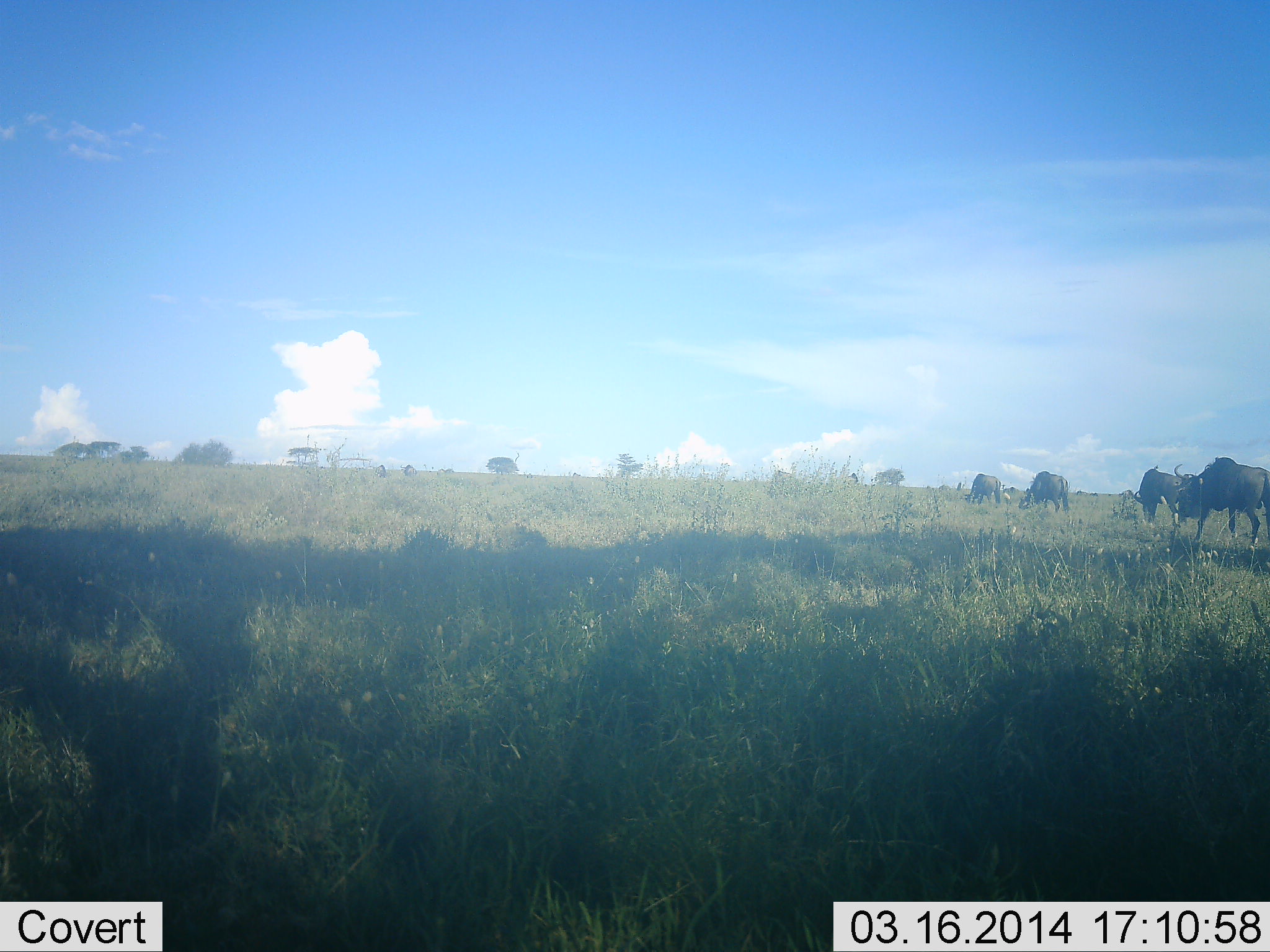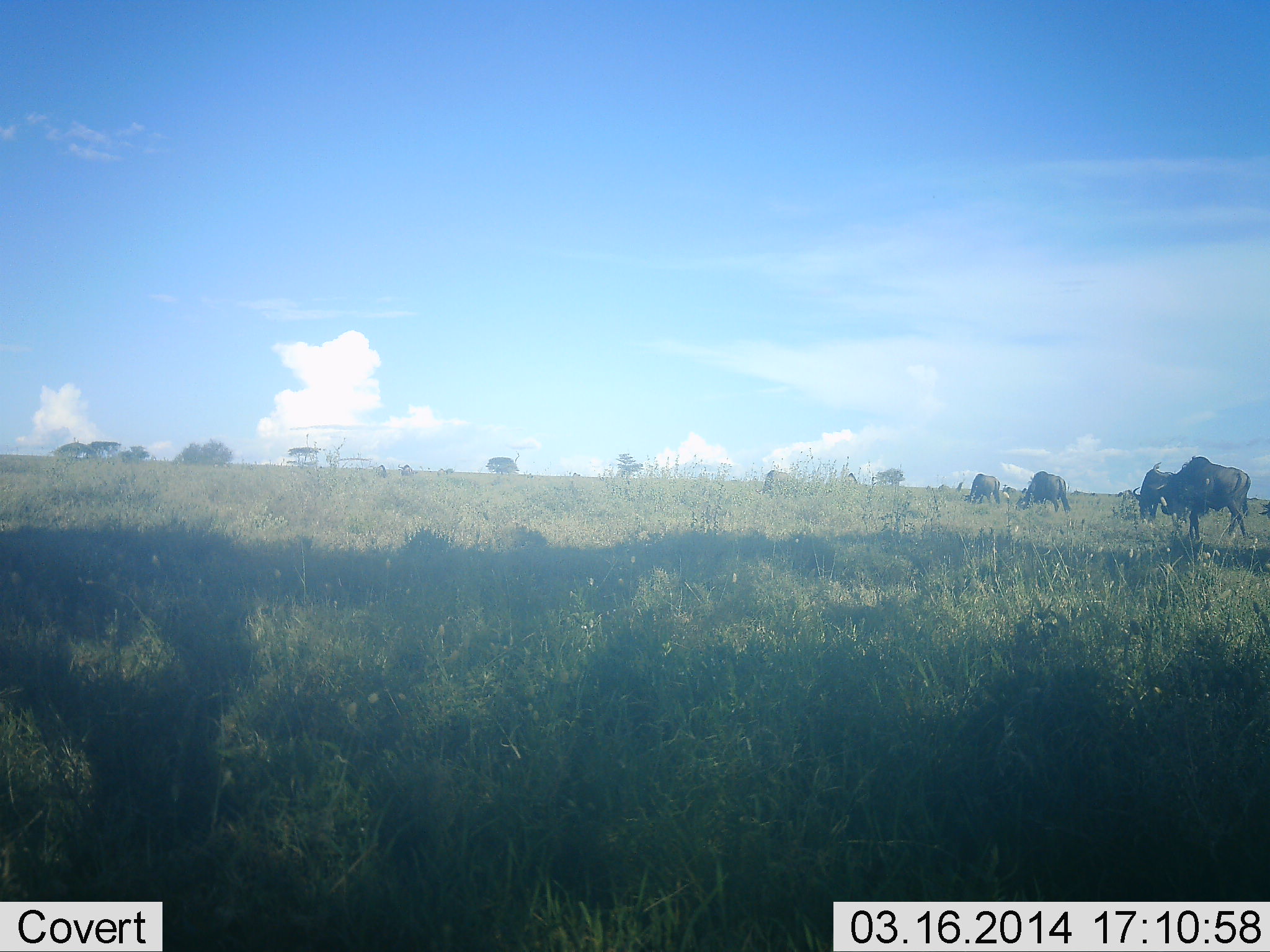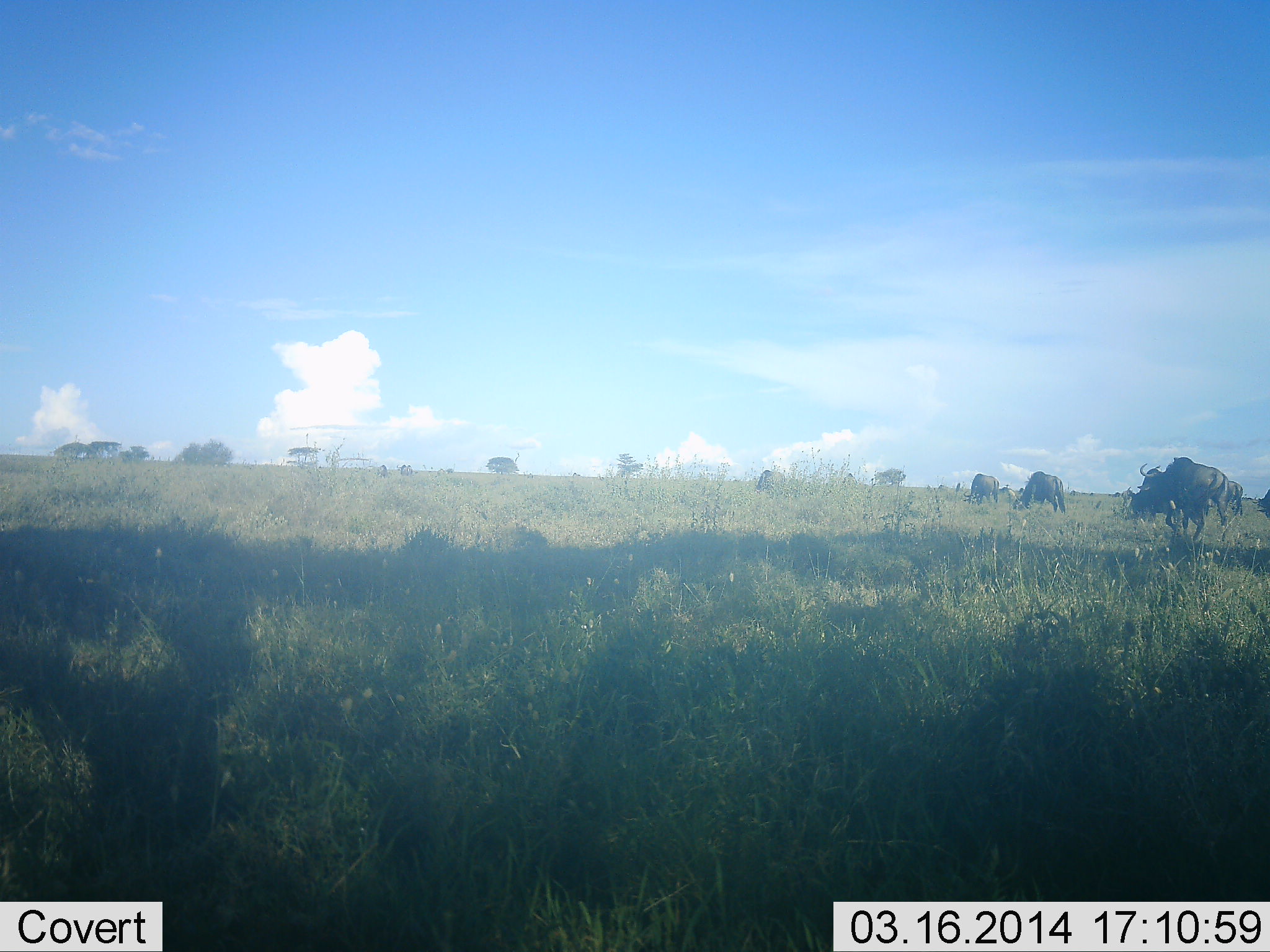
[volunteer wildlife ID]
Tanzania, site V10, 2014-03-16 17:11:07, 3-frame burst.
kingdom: Animalia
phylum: Chordata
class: Mammalia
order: Artiodactyla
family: Bovidae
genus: Connochaetes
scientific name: Connochaetes taurinus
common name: blue wildebeest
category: wildebeest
Wildebeest (blue wildebeest) (Connochaetes taurinus), count 7. Behavior (volunteer vote fractions): standing 30%, resting 0%, moving 40%, interacting 0%. Young present (vote fraction): 0%. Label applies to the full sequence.